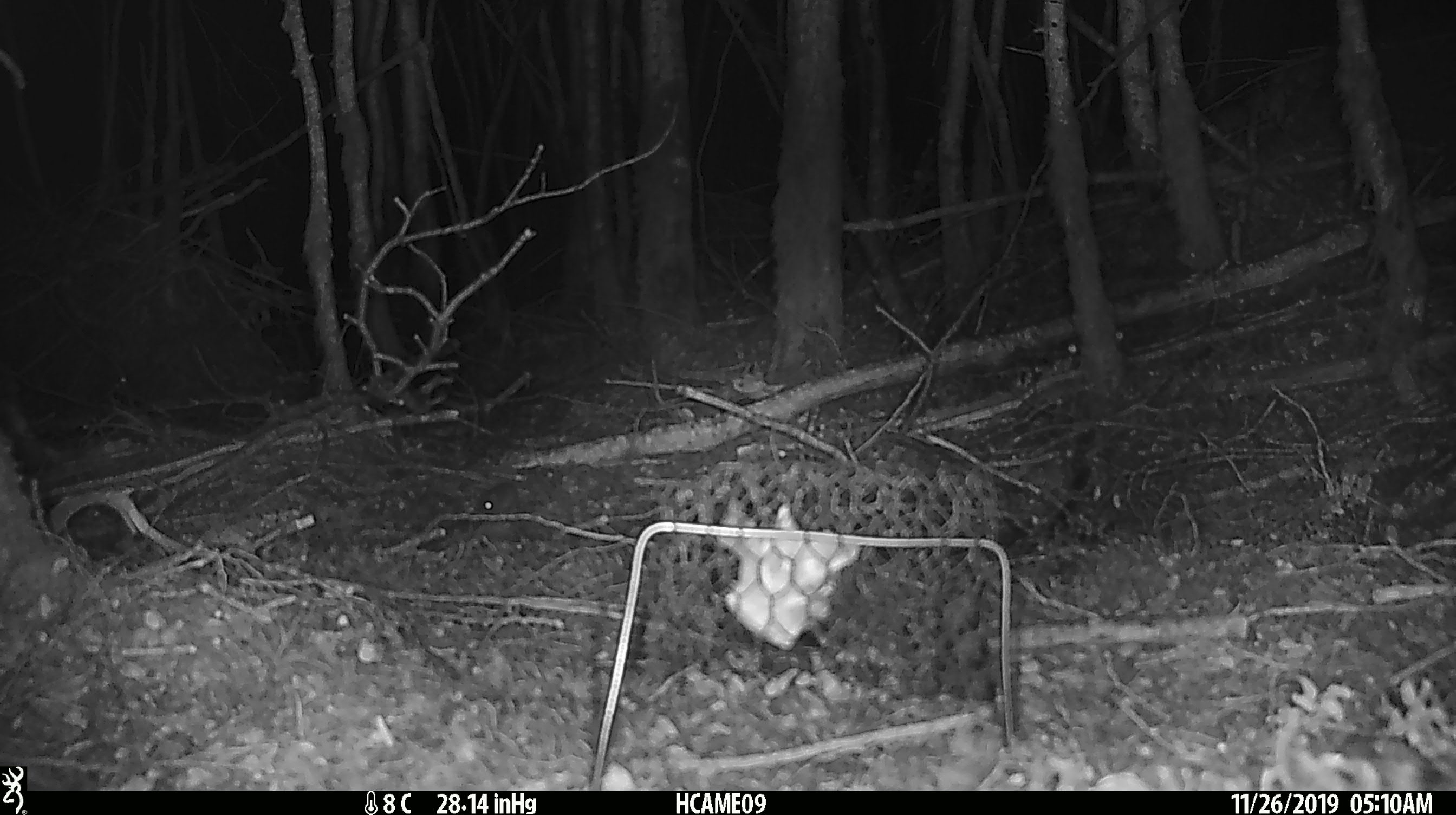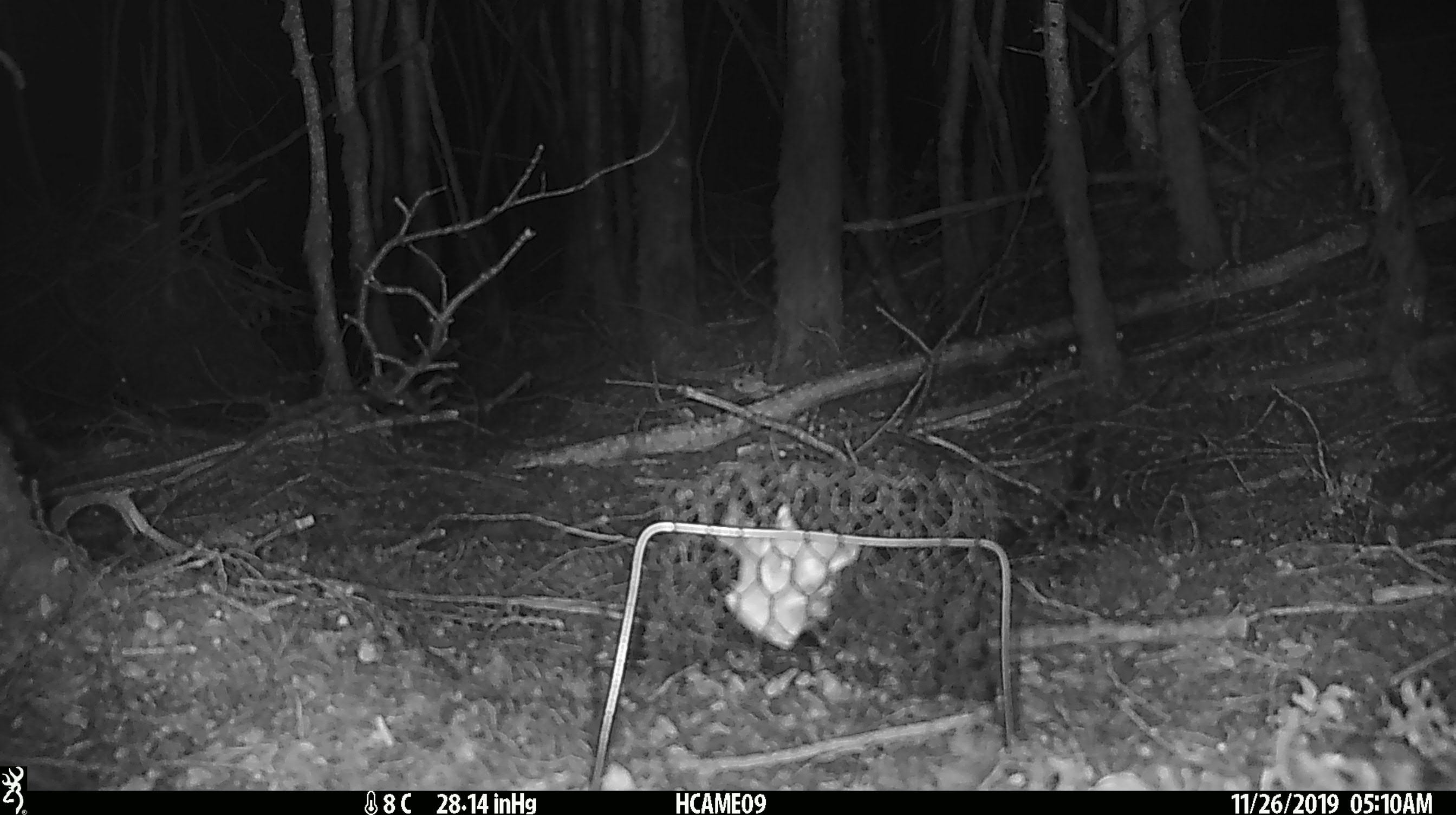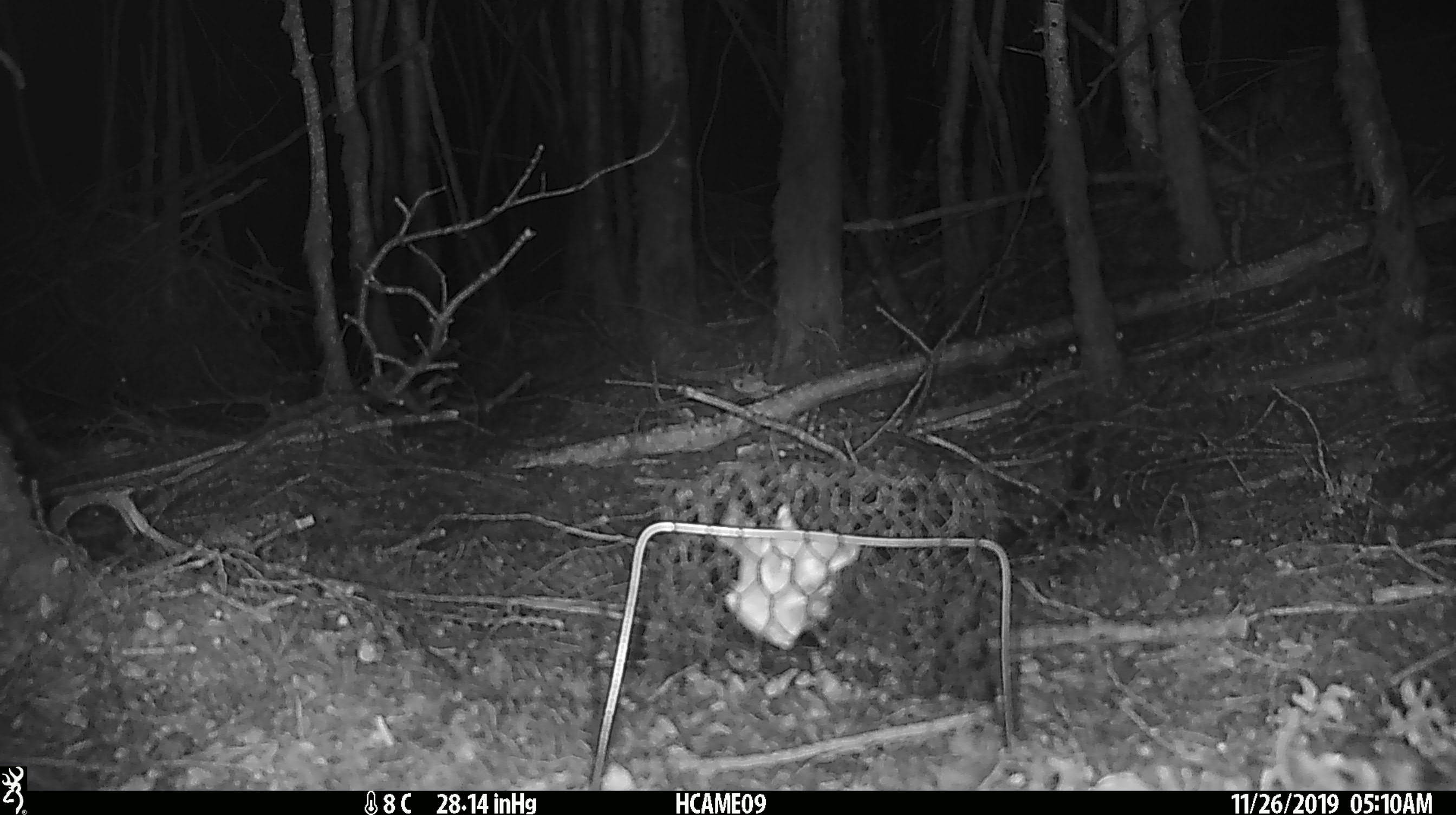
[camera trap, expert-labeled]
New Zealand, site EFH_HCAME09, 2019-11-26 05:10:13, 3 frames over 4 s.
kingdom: Animalia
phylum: Chordata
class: Mammalia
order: Rodentia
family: Muridae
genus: Mus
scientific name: Mus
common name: mouse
Mouse (Mus).